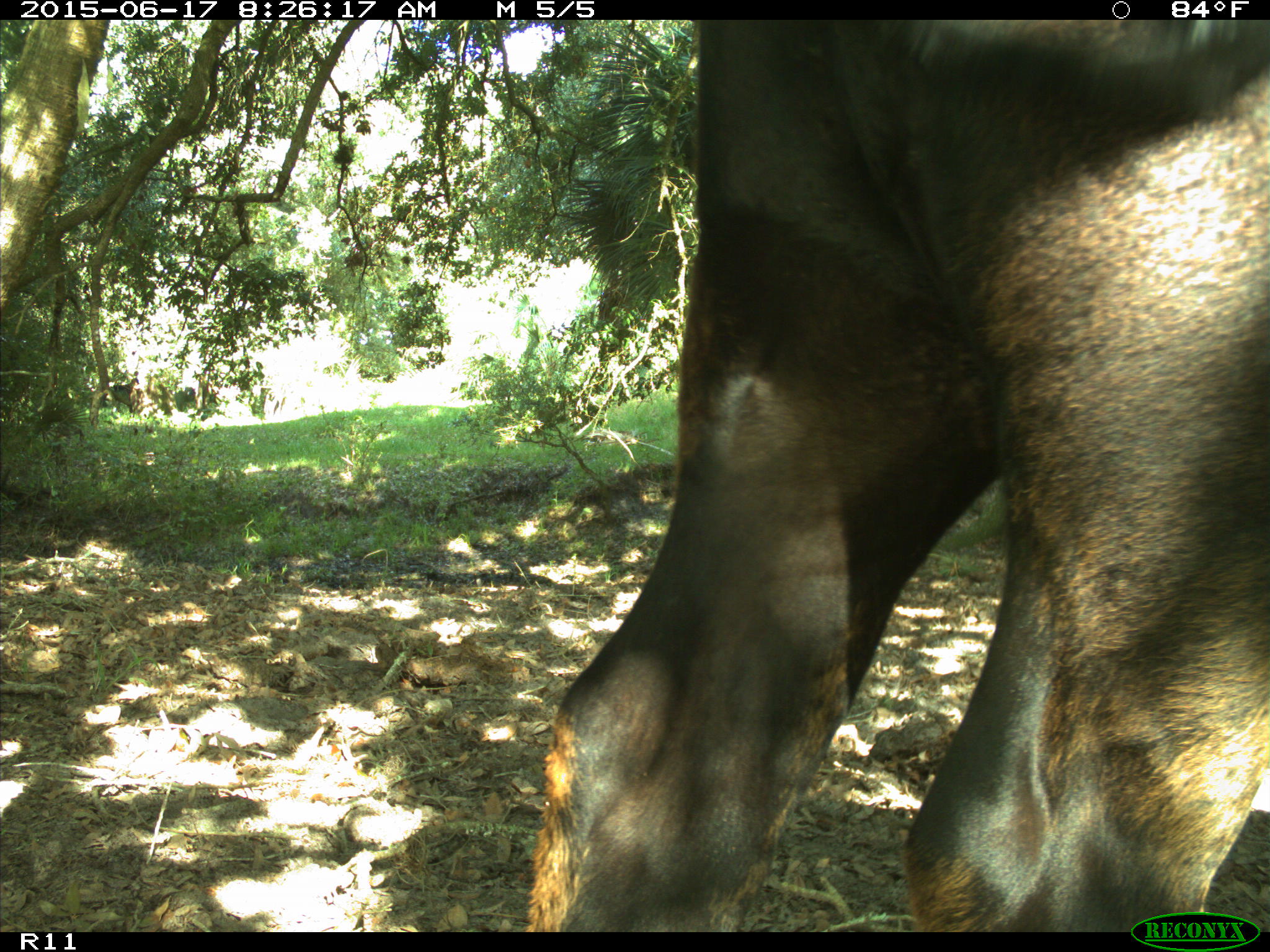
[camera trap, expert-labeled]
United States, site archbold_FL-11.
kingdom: Animalia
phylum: Chordata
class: Mammalia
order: Artiodactyla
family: Bovidae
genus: Bos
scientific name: Bos taurus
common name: domestic cow